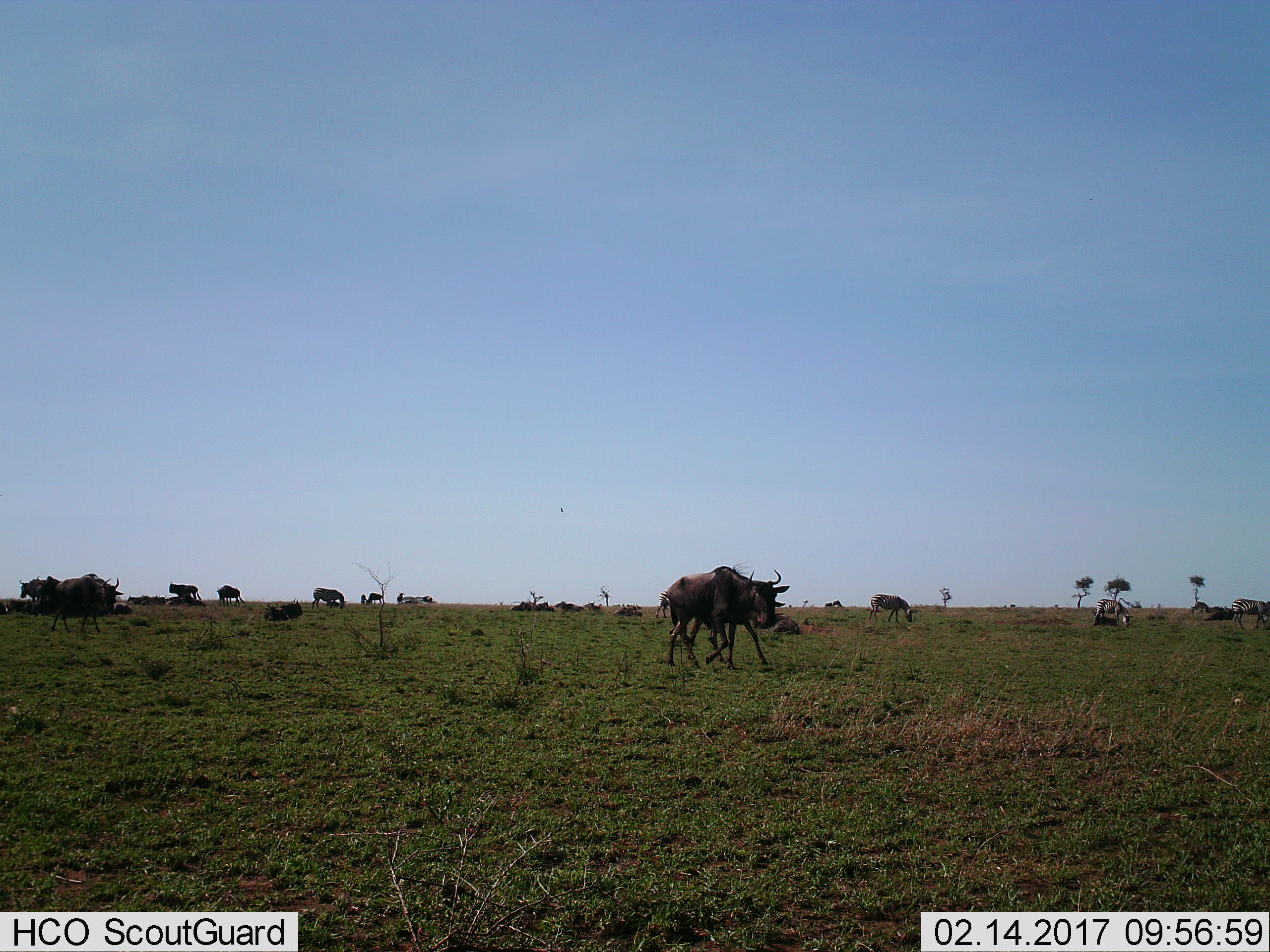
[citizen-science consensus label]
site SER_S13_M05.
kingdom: Animalia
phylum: Chordata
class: Mammalia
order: Artiodactyla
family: Bovidae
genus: Connochaetes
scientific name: Connochaetes taurinus taurinus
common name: blue wildebeest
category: wildebeestblue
Wildebeestblue (blue wildebeest) (Connochaetes taurinus taurinus), count 11-50. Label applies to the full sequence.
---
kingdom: Animalia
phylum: Chordata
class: Mammalia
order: Perissodactyla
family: Equidae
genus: Equus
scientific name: Equus quagga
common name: plains zebra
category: zebraplains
Zebraplains (plains zebra) (Equus quagga), count 4. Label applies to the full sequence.